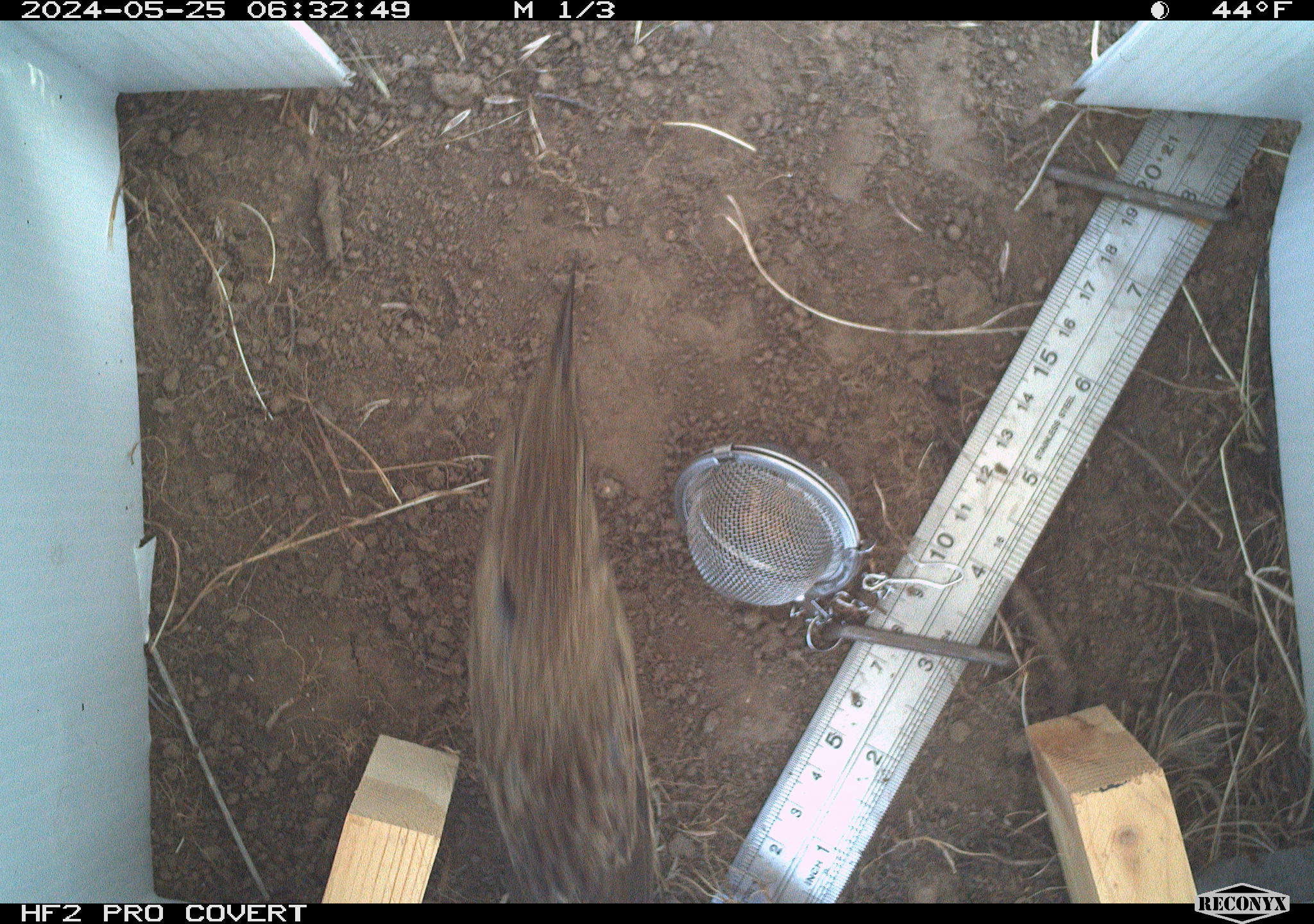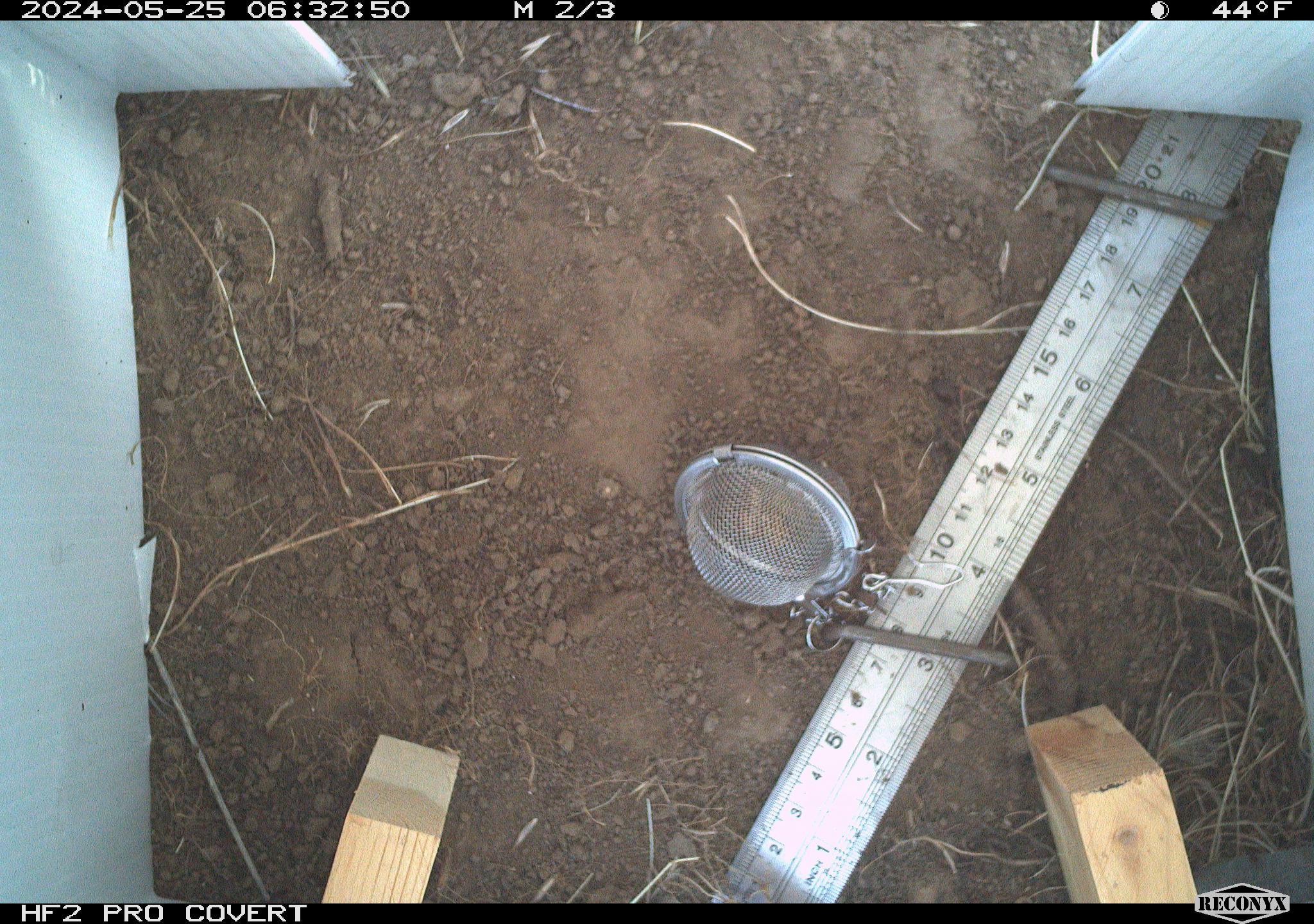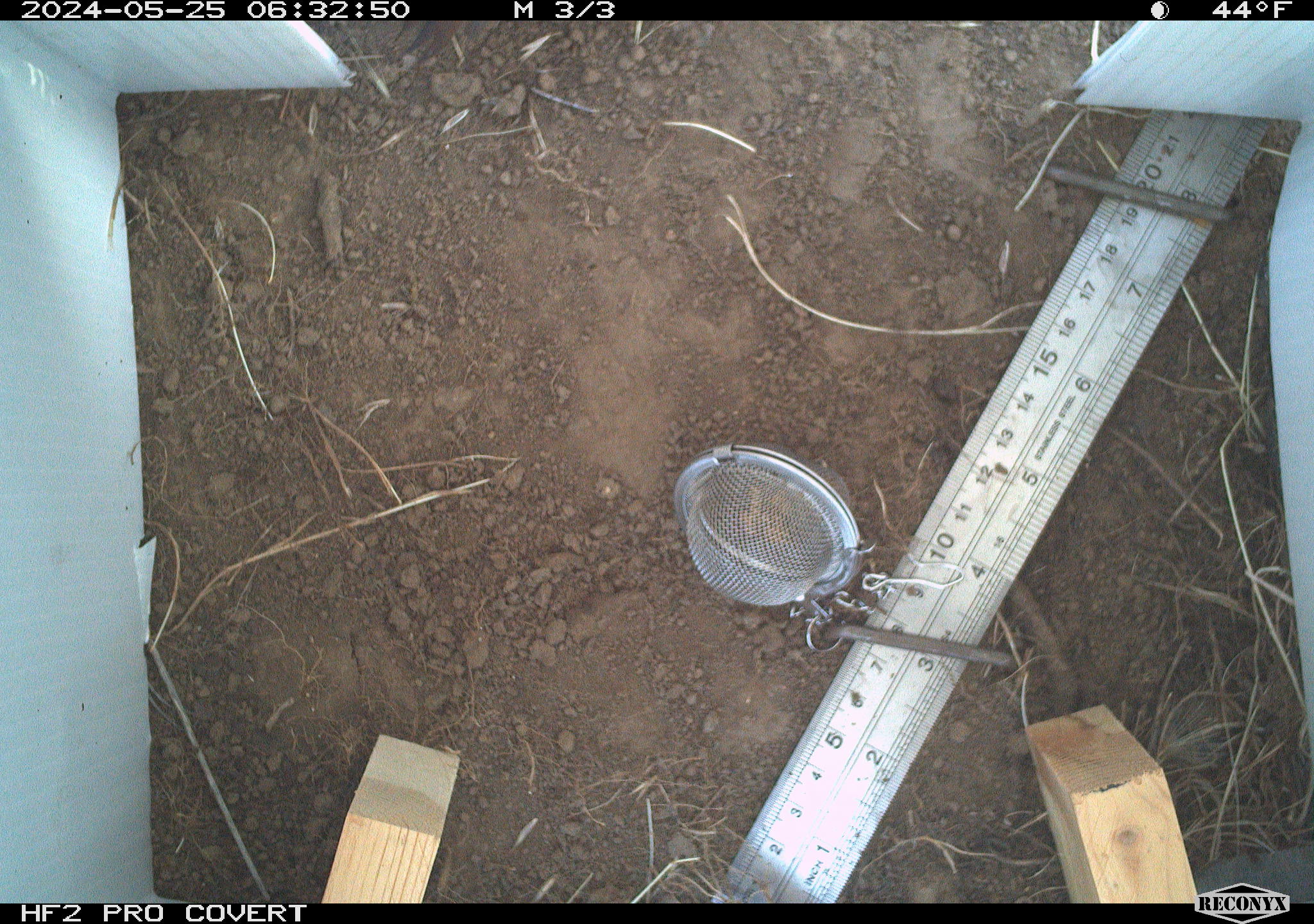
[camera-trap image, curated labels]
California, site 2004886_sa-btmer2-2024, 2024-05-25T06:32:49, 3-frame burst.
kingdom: Animalia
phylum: Chordata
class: Aves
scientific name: Aves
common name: bird